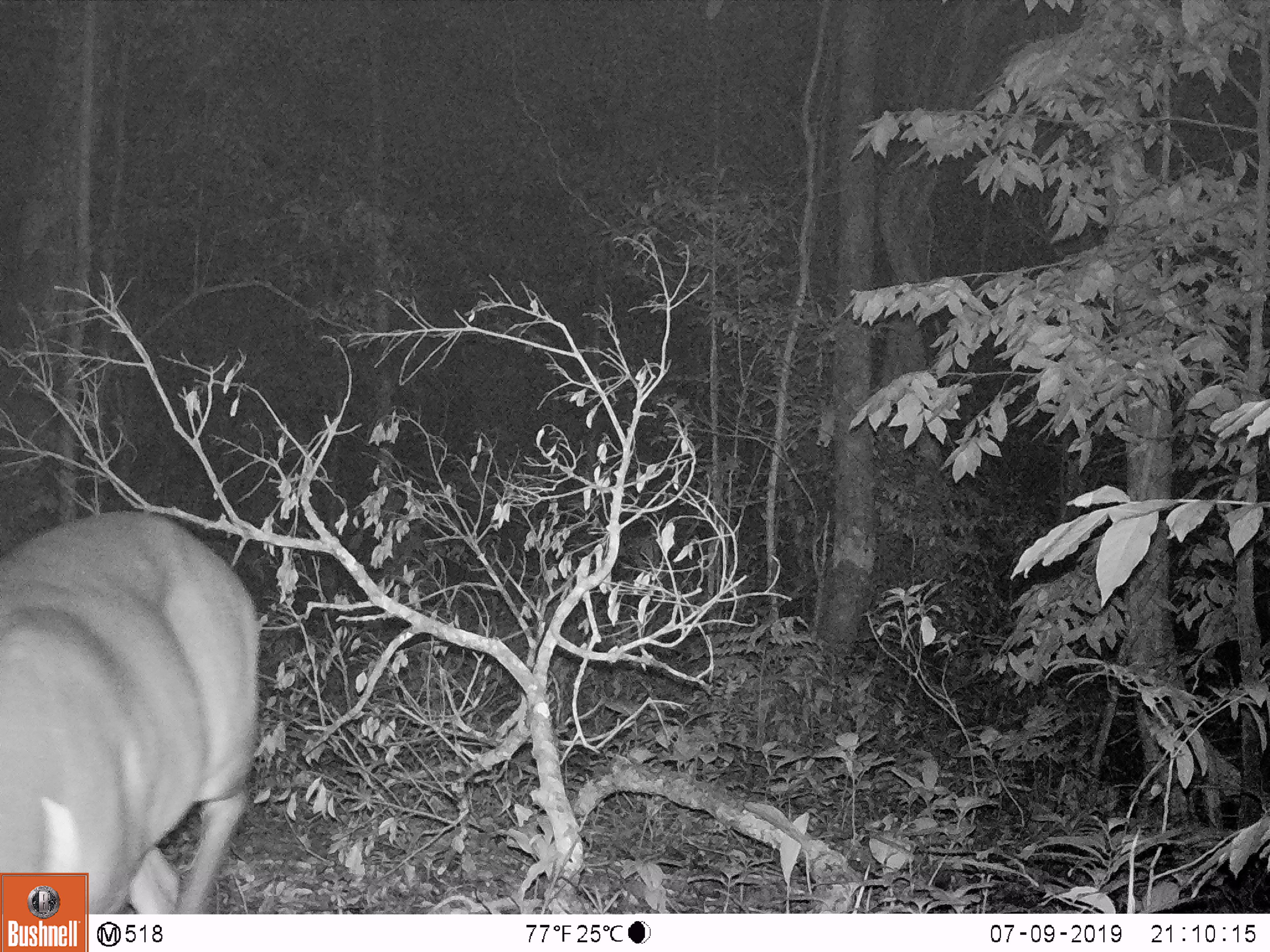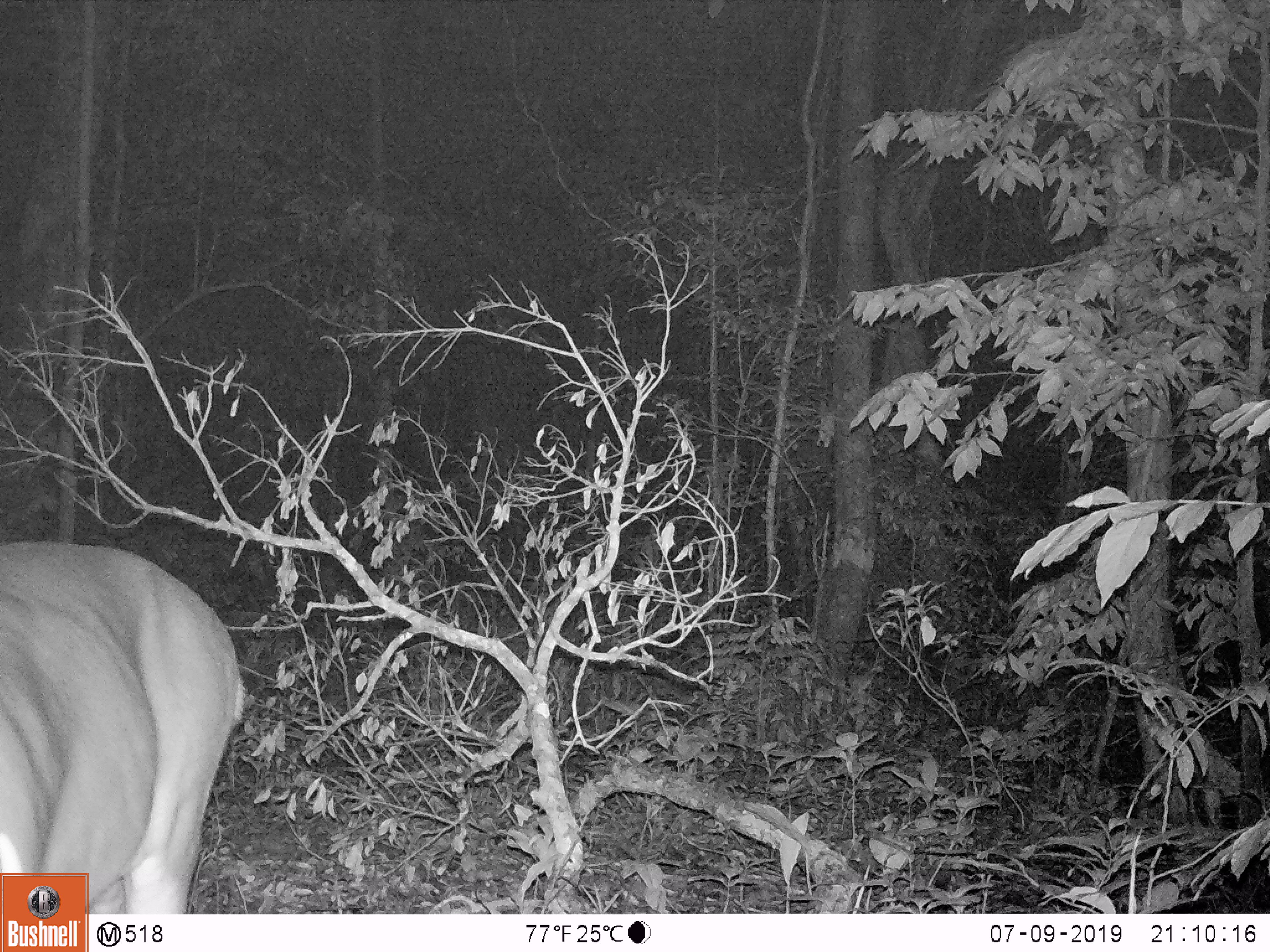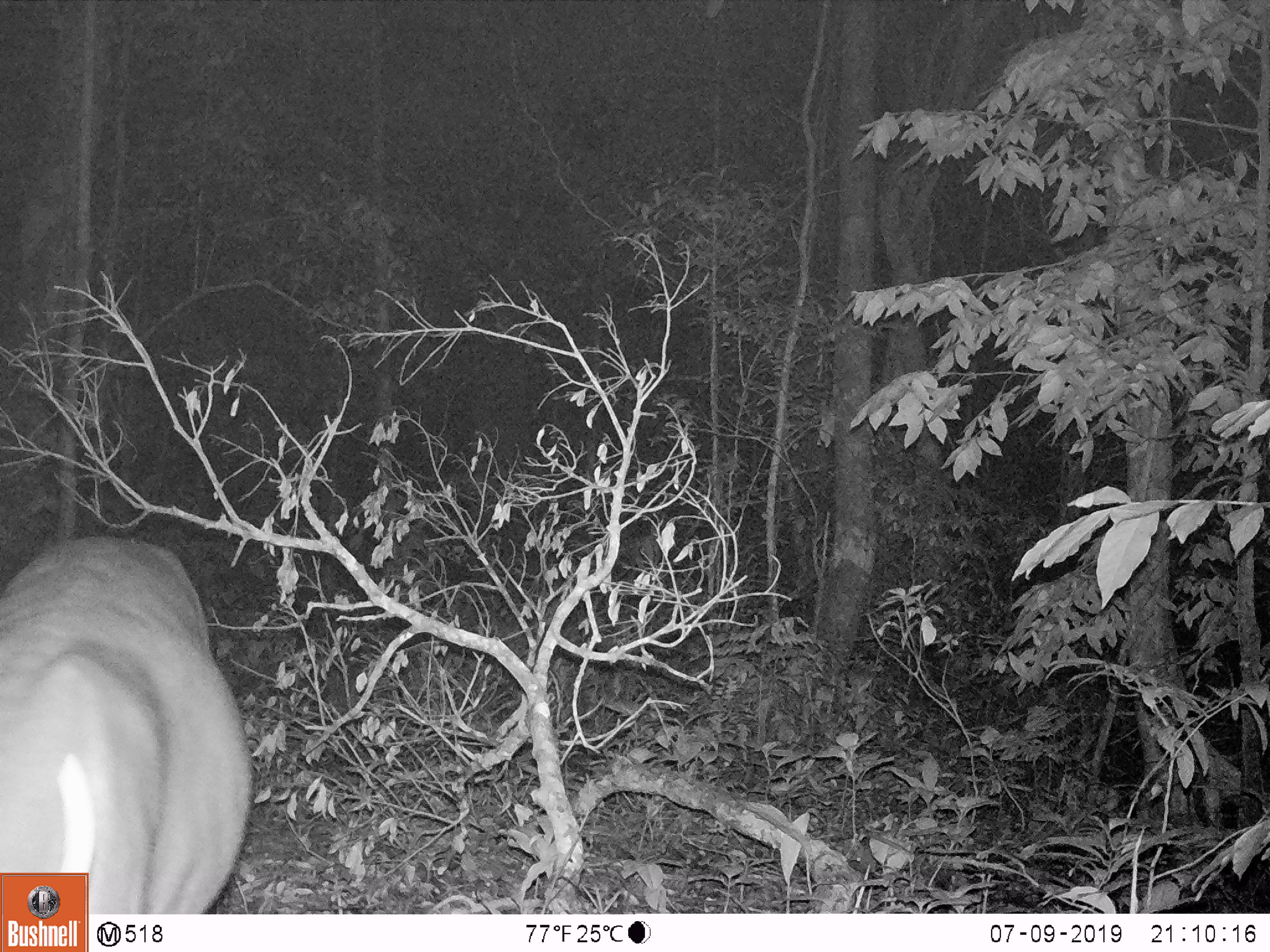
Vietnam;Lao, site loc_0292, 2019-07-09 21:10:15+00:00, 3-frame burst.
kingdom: Animalia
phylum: Chordata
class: Mammalia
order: Artiodactyla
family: Cervidae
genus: Muntiacus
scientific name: Muntiacus vuquangensis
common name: large-antlered muntjac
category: large antlered muntjac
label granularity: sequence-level